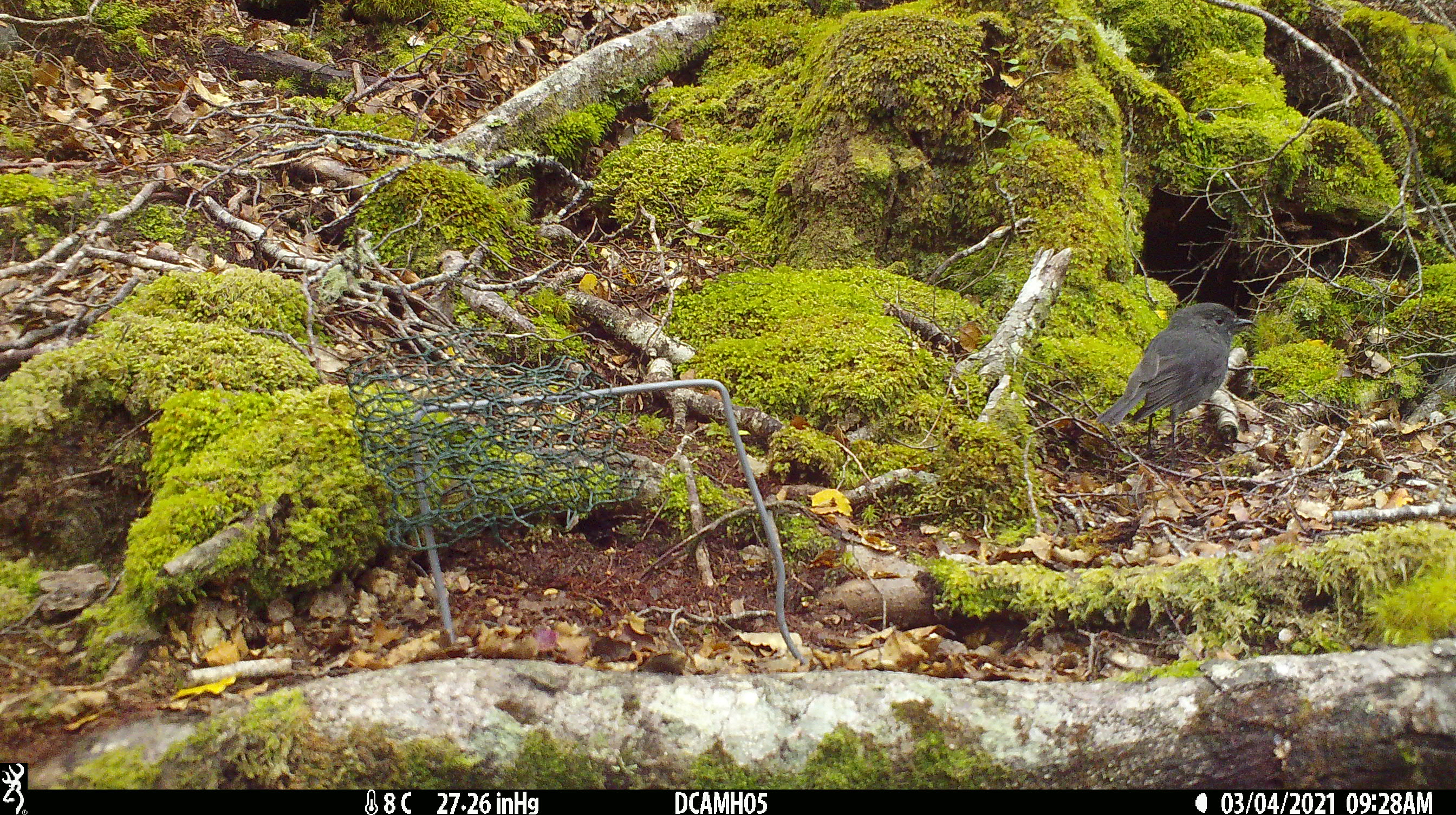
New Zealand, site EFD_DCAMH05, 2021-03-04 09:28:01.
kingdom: Animalia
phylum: Chordata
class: Aves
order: Passeriformes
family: Petroicidae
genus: Petroica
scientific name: Petroica australis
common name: new zealand robin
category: robin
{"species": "robin (new zealand robin) (Petroica australis)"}